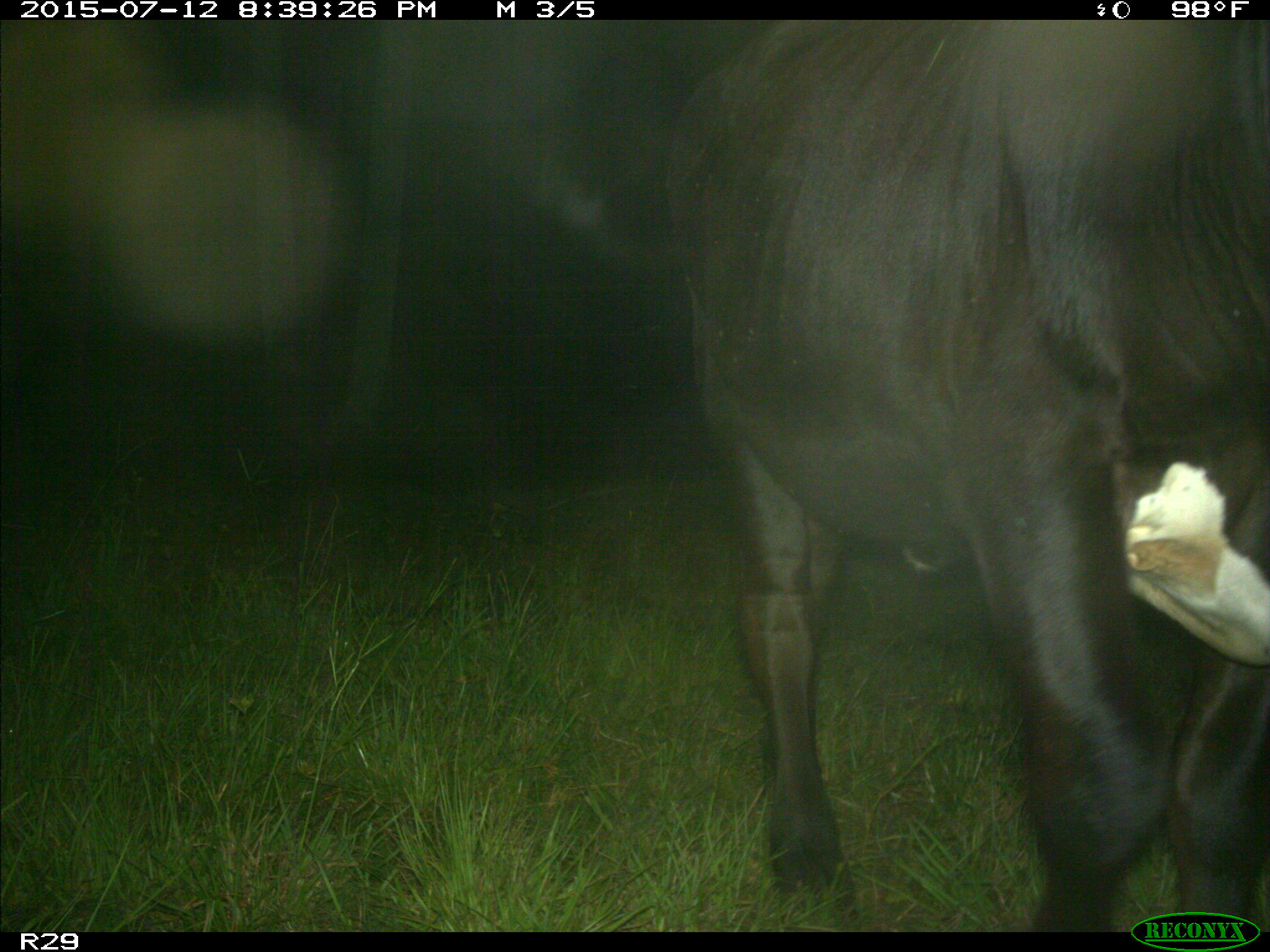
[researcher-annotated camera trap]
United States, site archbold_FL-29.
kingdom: Animalia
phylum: Chordata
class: Mammalia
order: Artiodactyla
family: Bovidae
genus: Bos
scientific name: Bos taurus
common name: domestic cow